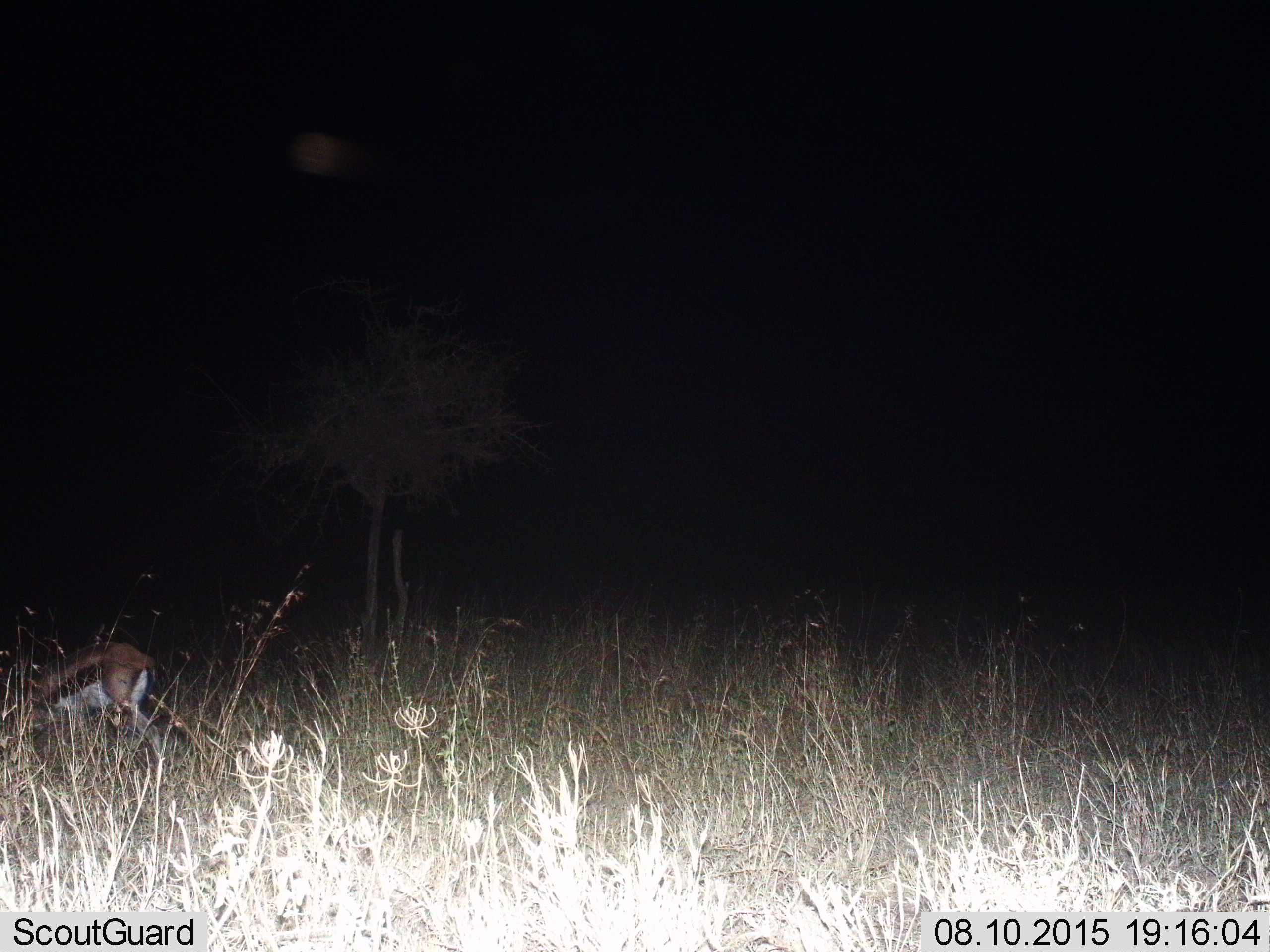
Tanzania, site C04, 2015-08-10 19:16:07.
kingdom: Animalia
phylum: Chordata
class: Mammalia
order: Artiodactyla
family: Bovidae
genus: Eudorcas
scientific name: Eudorcas thomsonii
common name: thomson's gazelle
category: gazellethomsons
Gazellethomsons (thomson's gazelle) (Eudorcas thomsonii), count 1. Behavior (volunteer vote fractions): standing 24%, resting 6%, moving 24%, interacting 0%. Young present (vote fraction): 0%. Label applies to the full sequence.